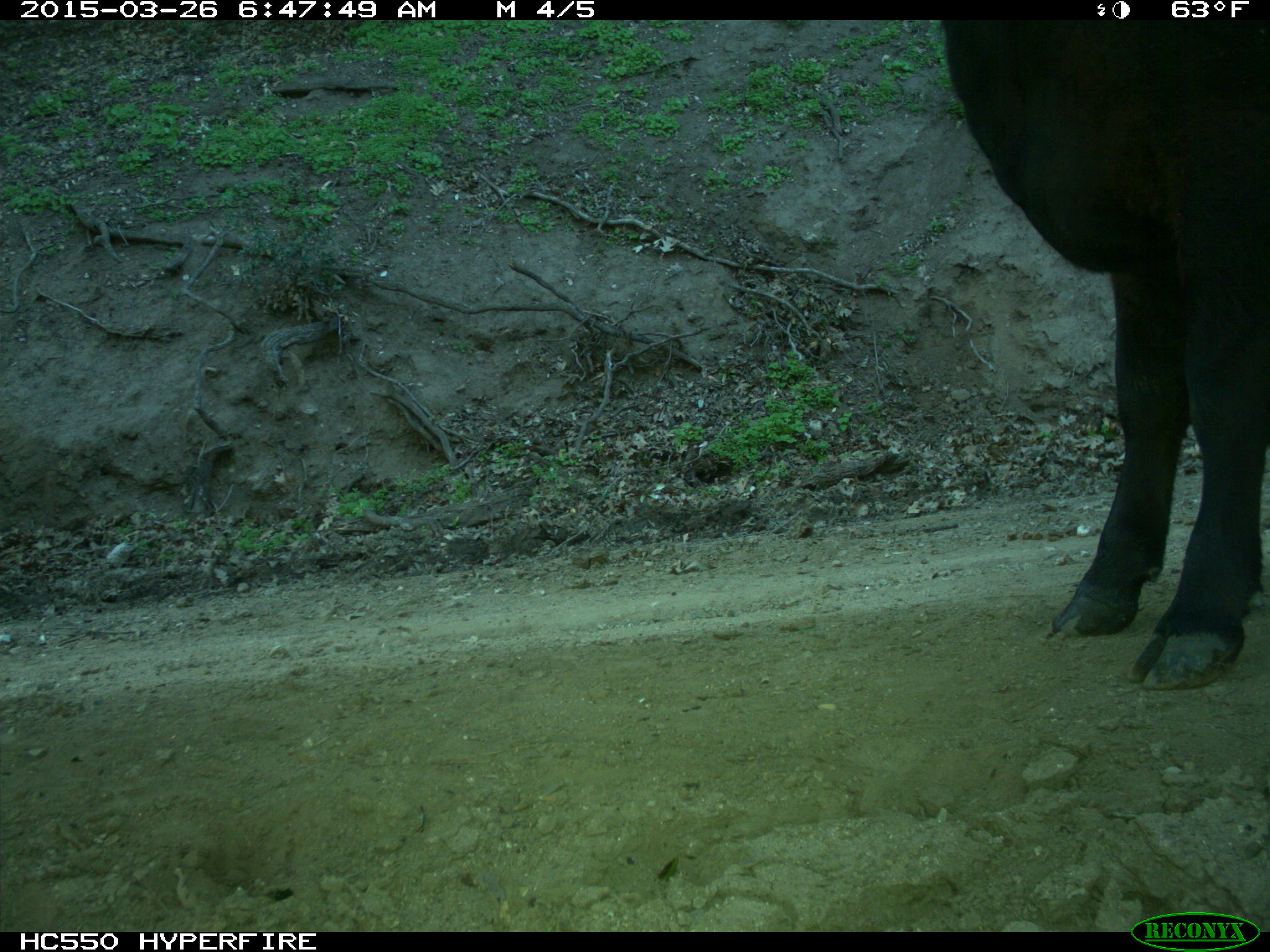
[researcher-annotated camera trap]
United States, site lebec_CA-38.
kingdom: Animalia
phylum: Chordata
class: Mammalia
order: Artiodactyla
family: Bovidae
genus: Bos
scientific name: Bos taurus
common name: domestic cow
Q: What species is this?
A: Bos taurus (domestic cow).